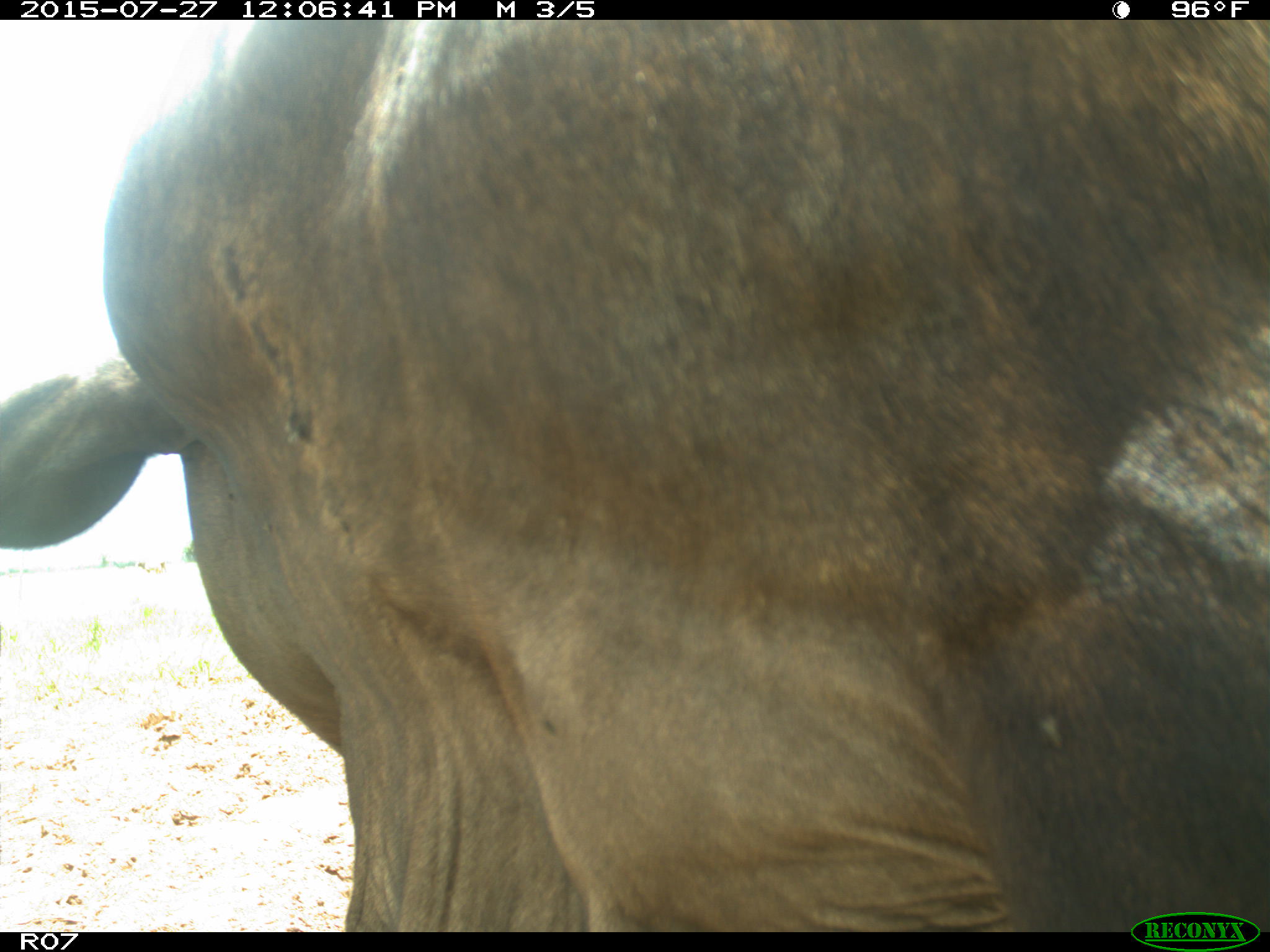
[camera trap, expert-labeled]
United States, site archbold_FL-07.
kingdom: Animalia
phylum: Chordata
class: Mammalia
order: Artiodactyla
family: Bovidae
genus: Bos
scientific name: Bos taurus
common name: domestic cow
Bos taurus (domestic cow).